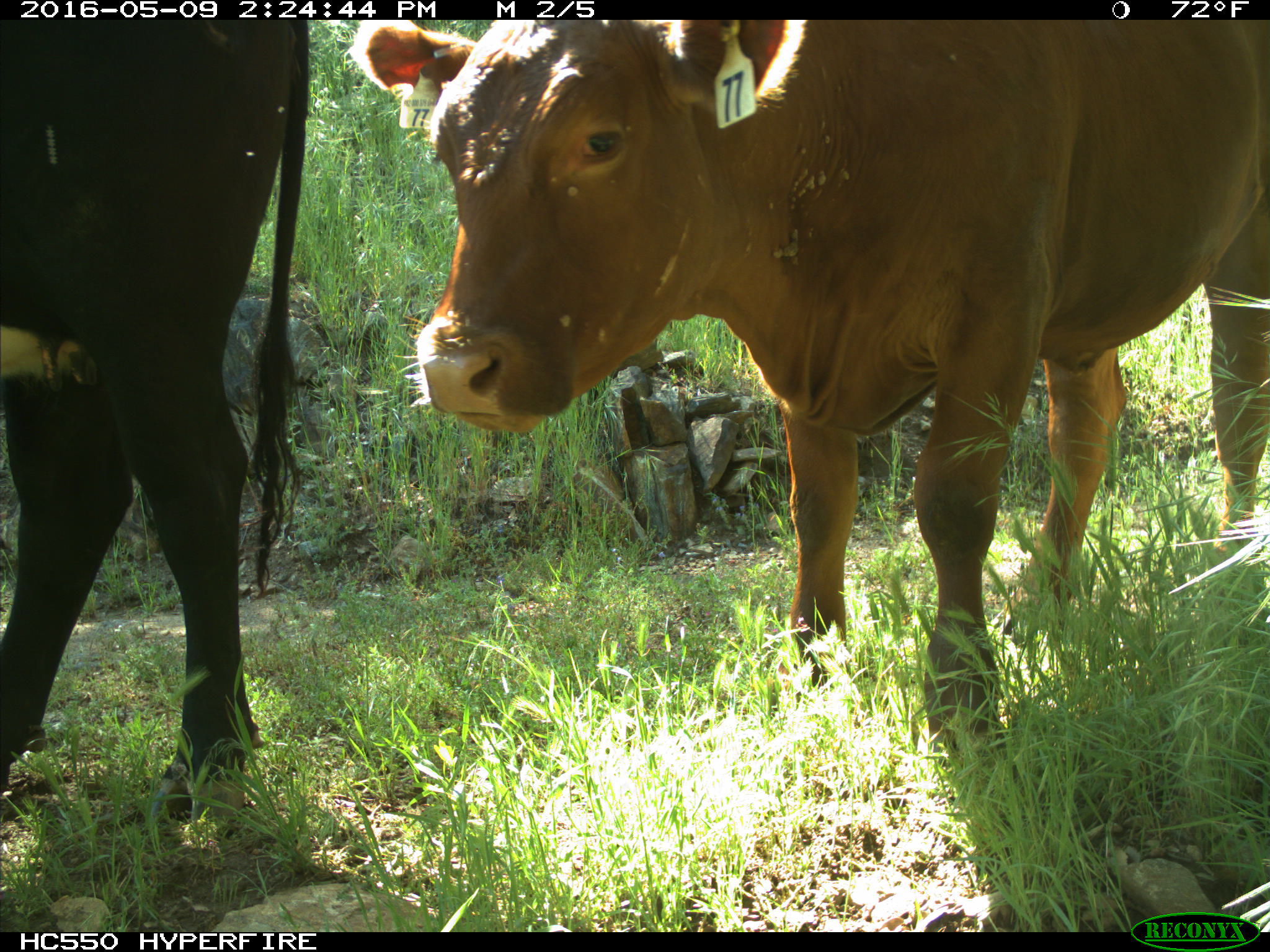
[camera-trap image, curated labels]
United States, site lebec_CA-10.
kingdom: Animalia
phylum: Chordata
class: Mammalia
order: Artiodactyla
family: Bovidae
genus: Bos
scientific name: Bos taurus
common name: domestic cow